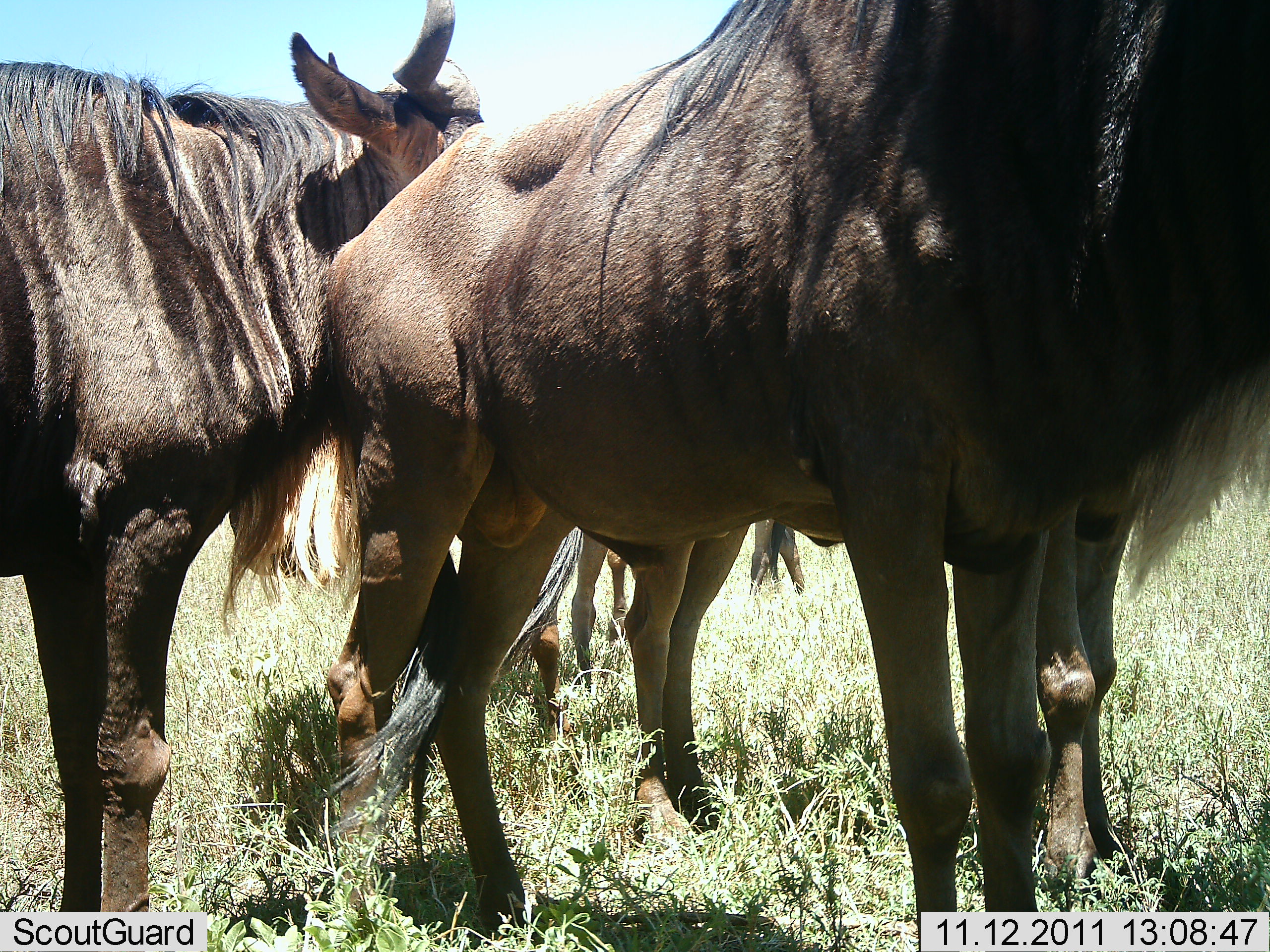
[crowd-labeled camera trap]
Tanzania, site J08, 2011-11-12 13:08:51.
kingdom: Animalia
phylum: Chordata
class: Mammalia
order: Artiodactyla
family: Bovidae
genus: Connochaetes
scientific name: Connochaetes taurinus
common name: blue wildebeest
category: wildebeest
Wildebeest (blue wildebeest) (Connochaetes taurinus), count 4. Behavior (volunteer vote fractions): standing 100%, resting 0%, moving 0%, interacting 17%. Young present (vote fraction): 0%. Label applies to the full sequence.